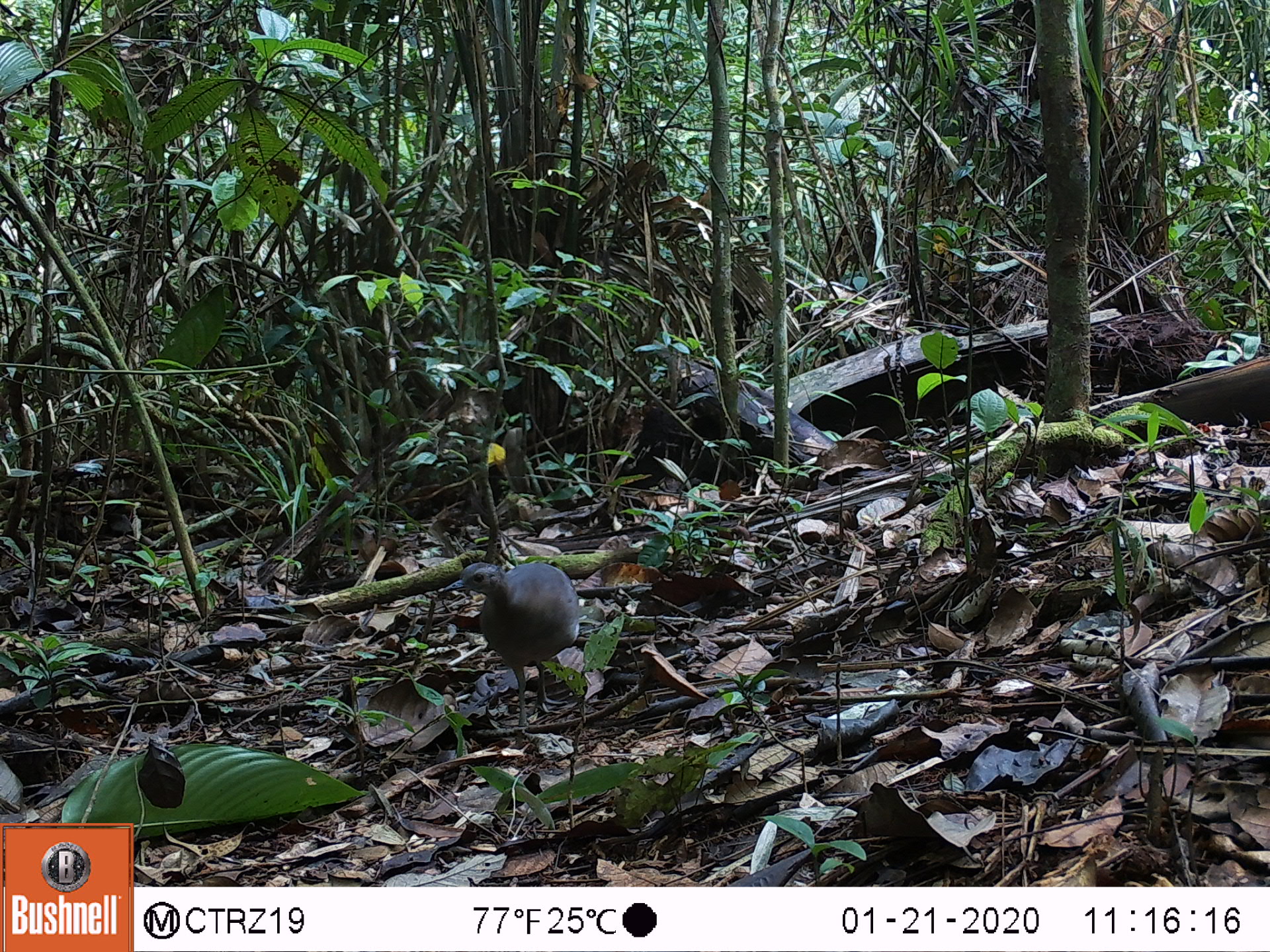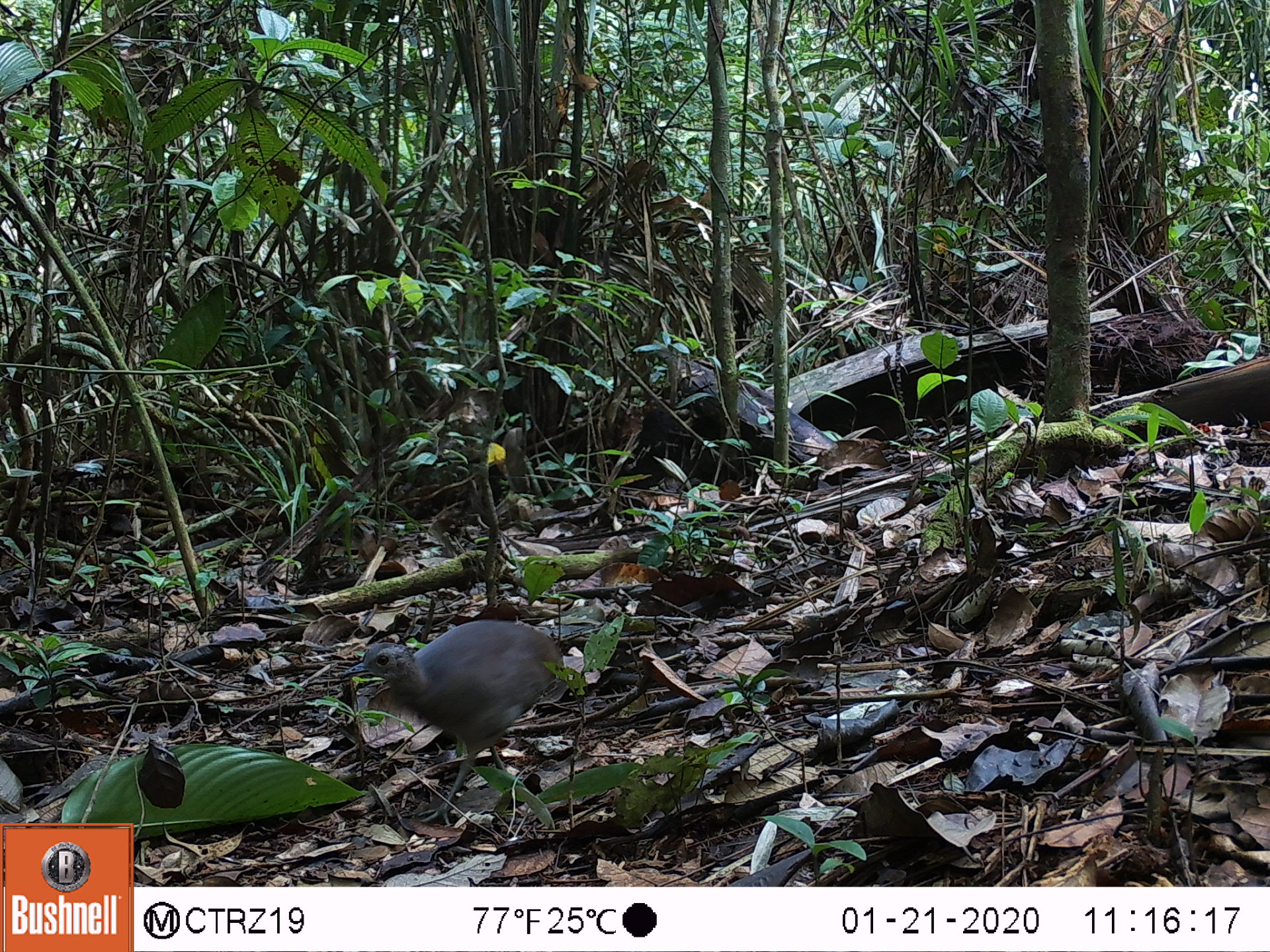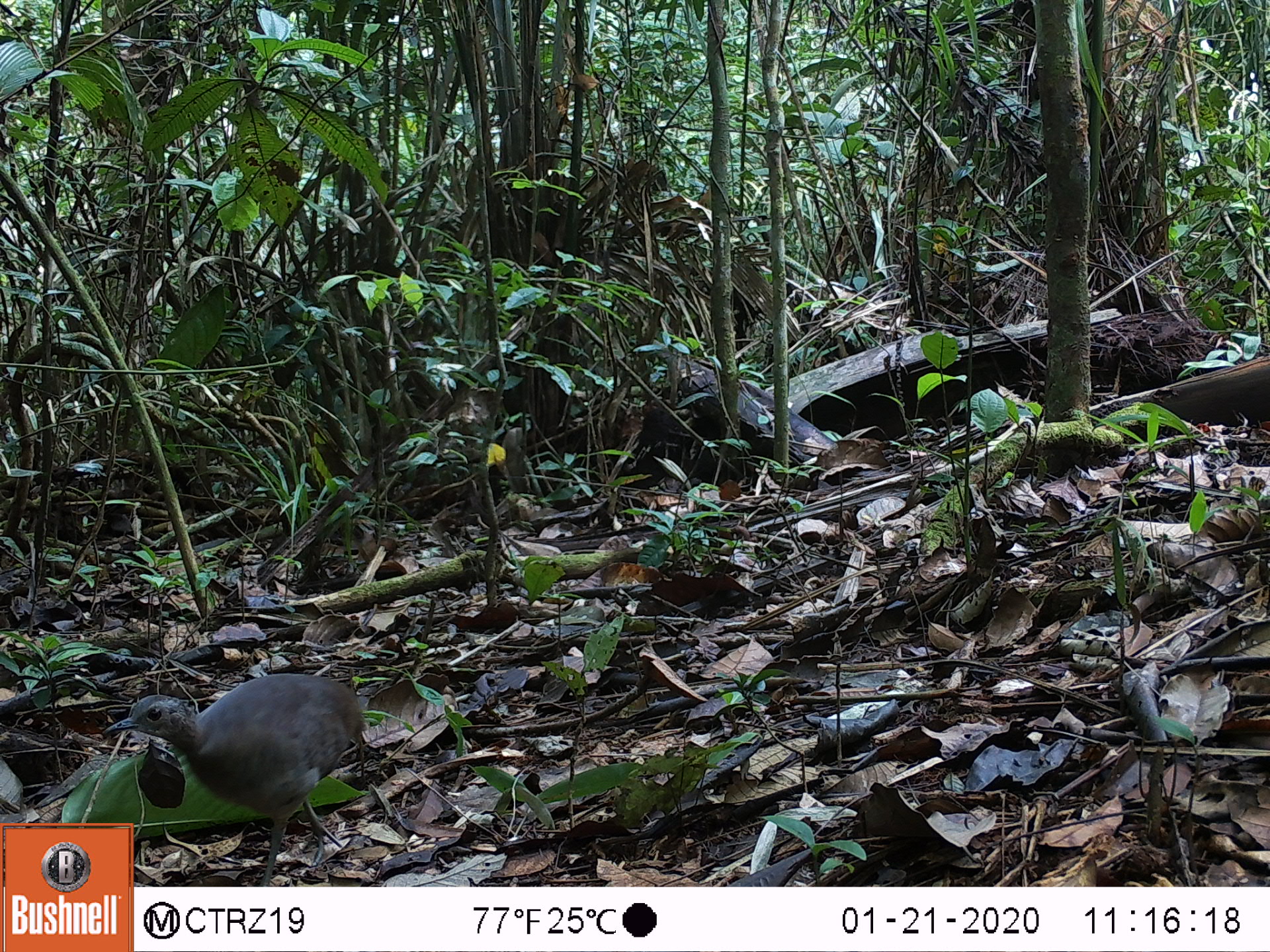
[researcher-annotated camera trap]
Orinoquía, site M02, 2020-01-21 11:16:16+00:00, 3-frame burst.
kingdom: Animalia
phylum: Chordata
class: Aves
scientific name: Aves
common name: bird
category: unknown bird